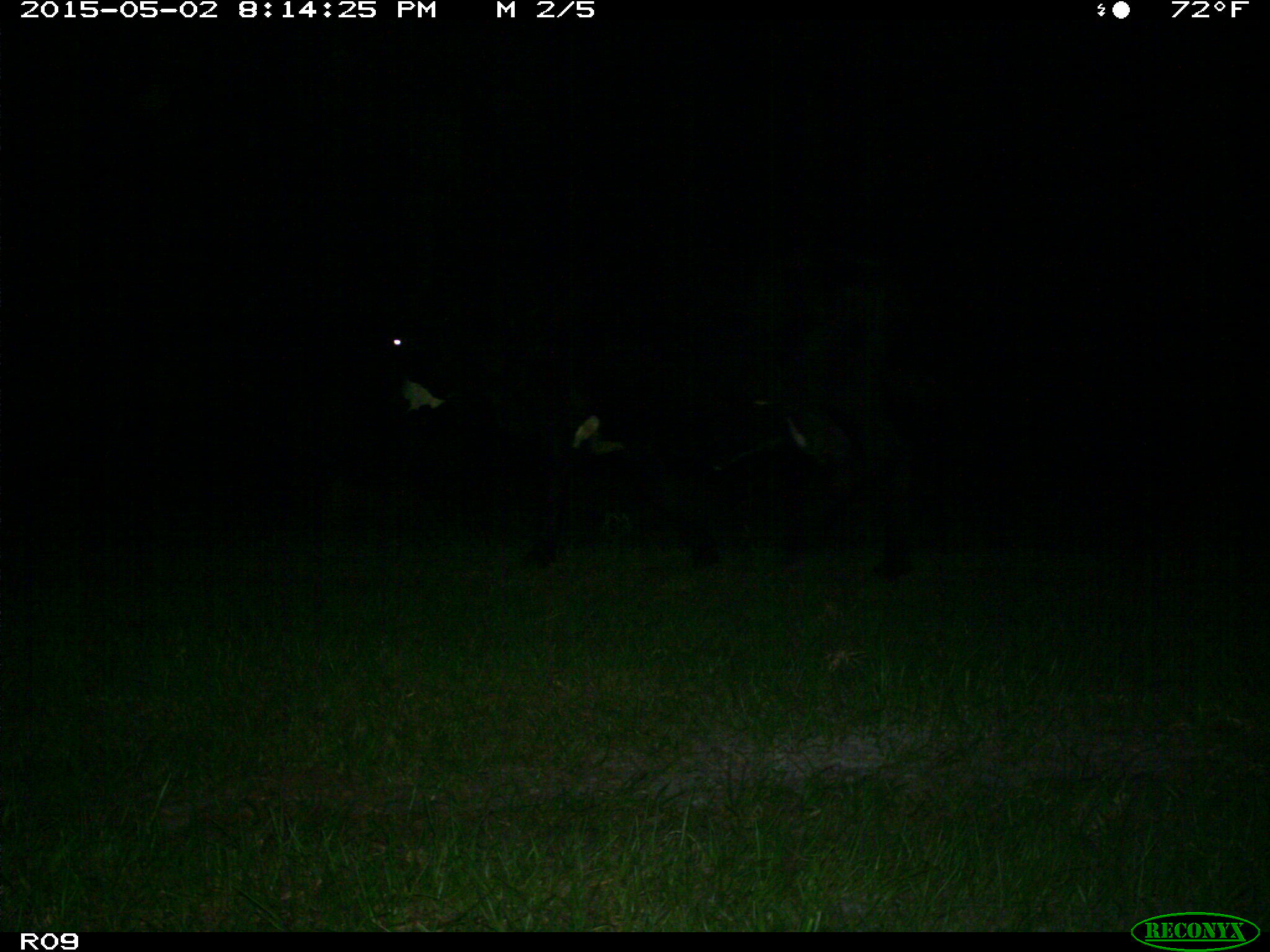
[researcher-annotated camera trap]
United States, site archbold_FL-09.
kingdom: Animalia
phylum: Chordata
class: Mammalia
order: Artiodactyla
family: Bovidae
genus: Bos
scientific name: Bos taurus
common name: domestic cow